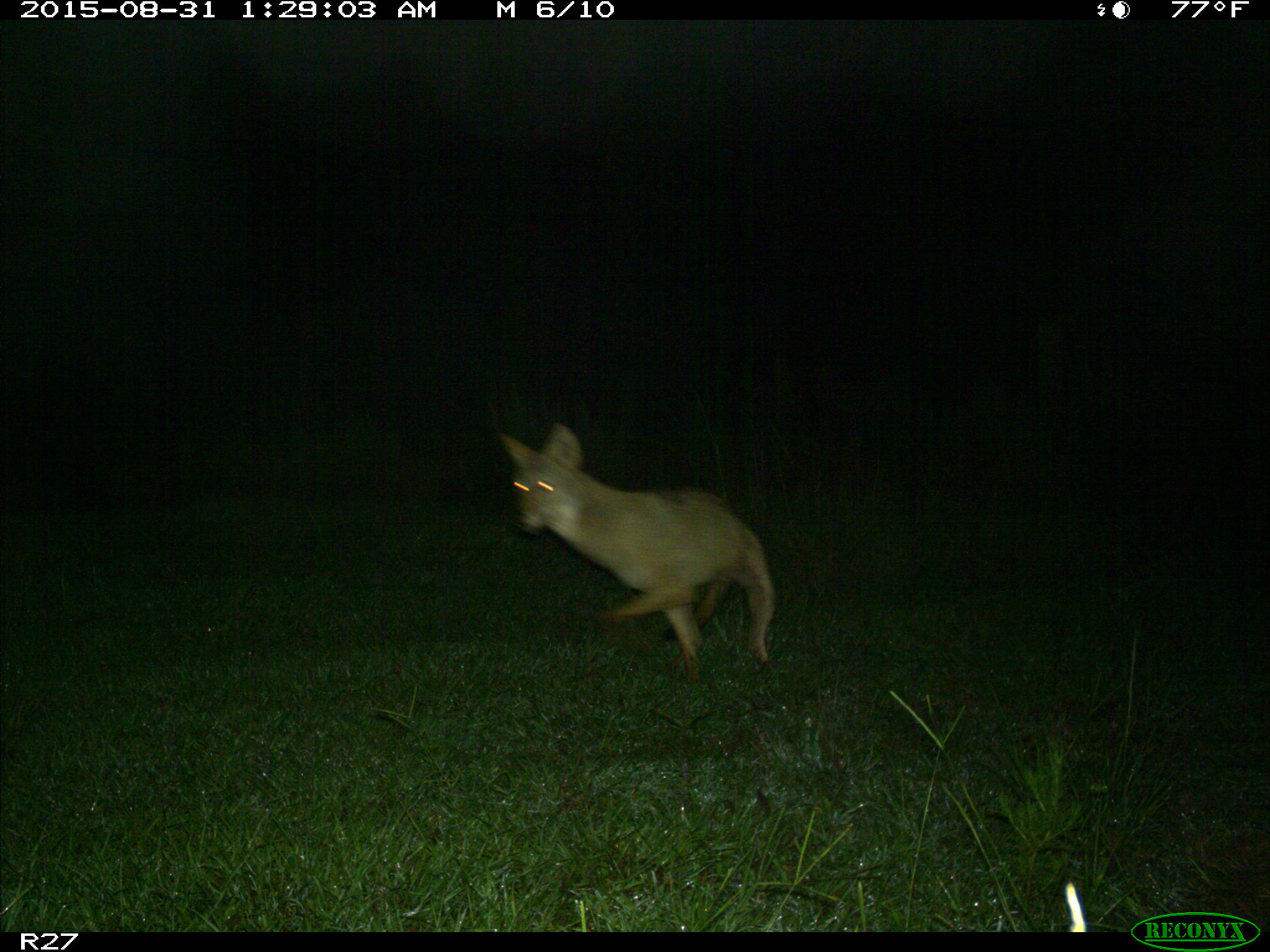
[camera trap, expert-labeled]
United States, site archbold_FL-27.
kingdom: Animalia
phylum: Chordata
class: Mammalia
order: Carnivora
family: Canidae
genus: Canis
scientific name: Canis latrans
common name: coyote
Canis latrans (coyote).